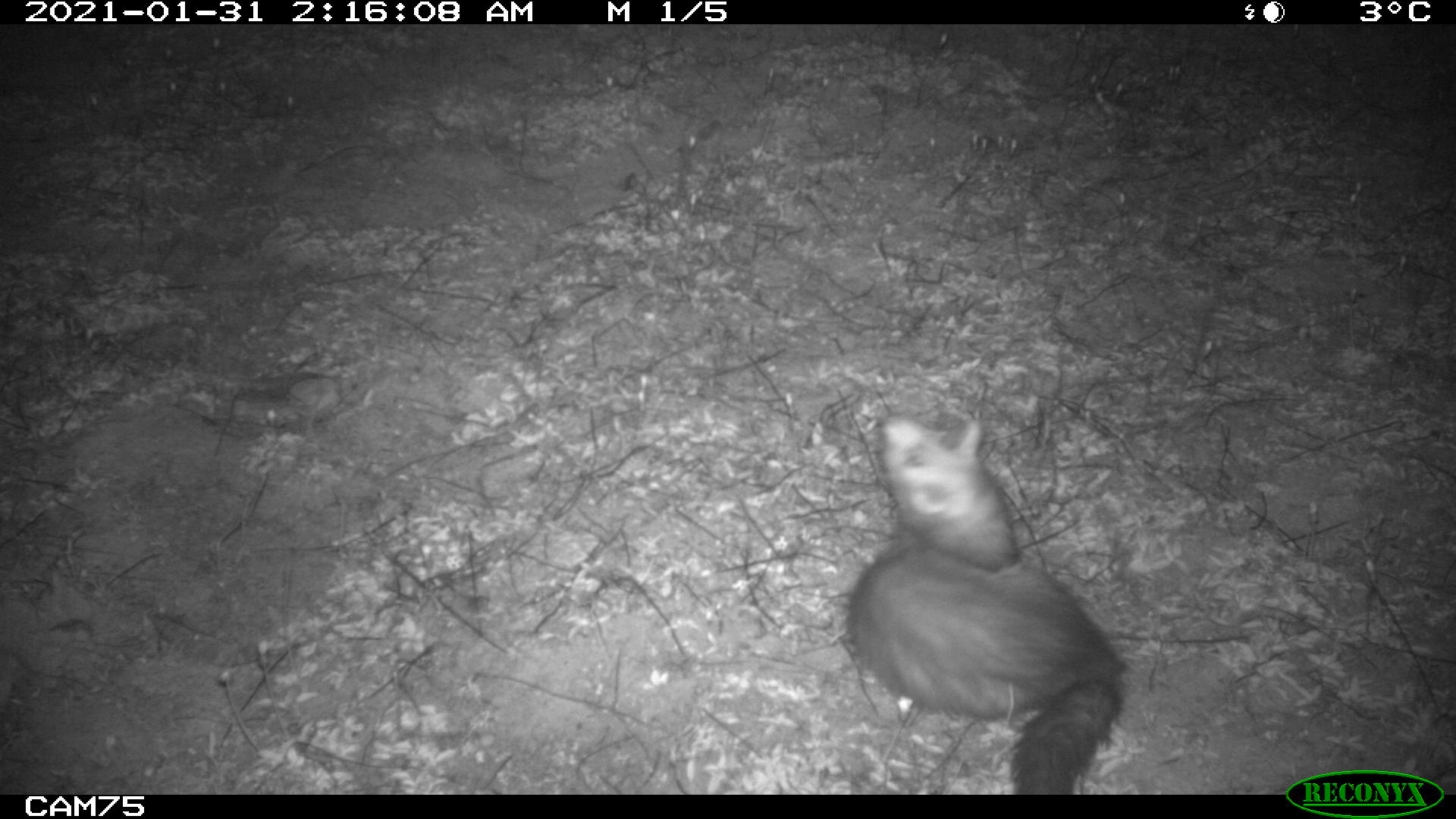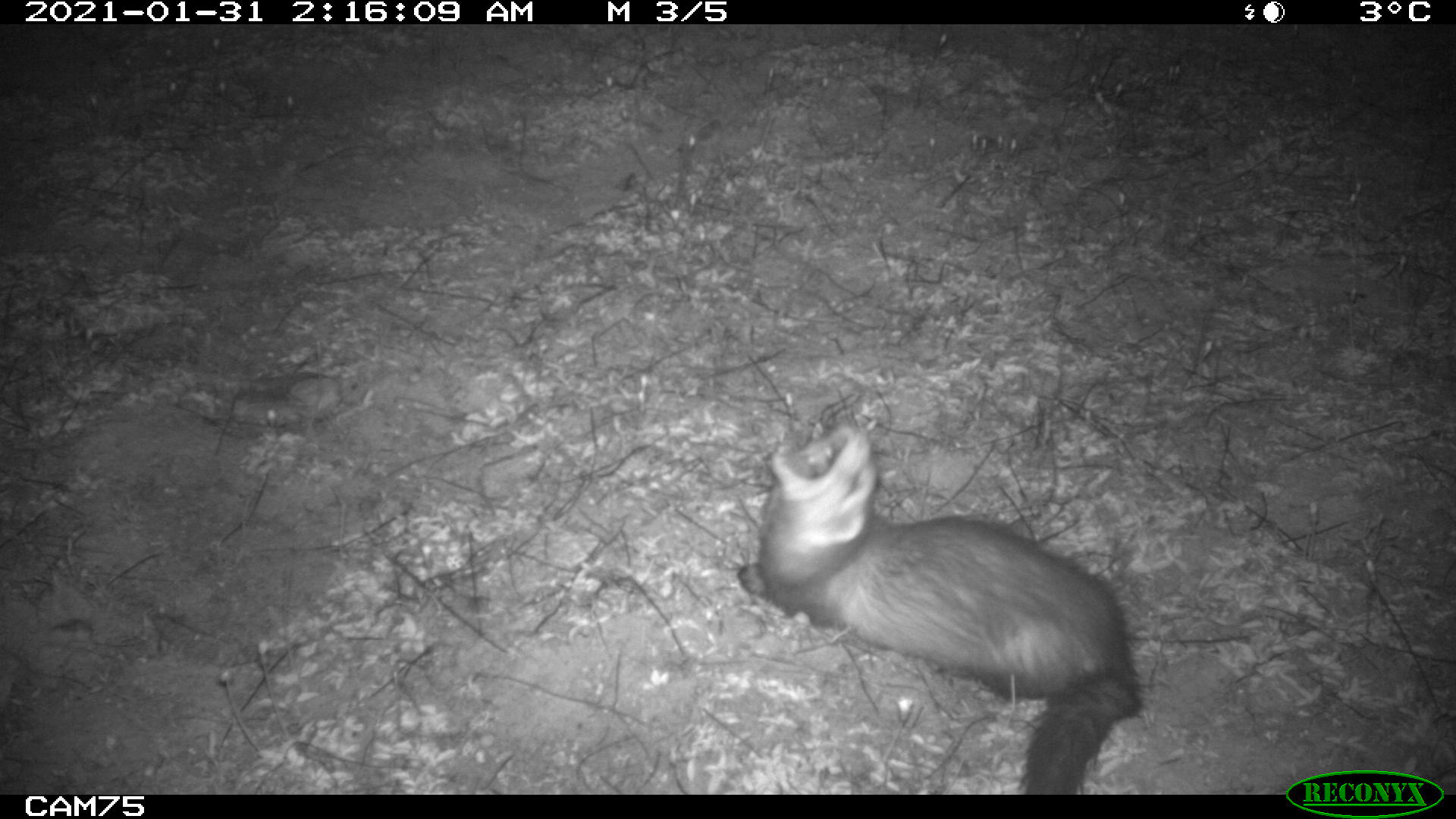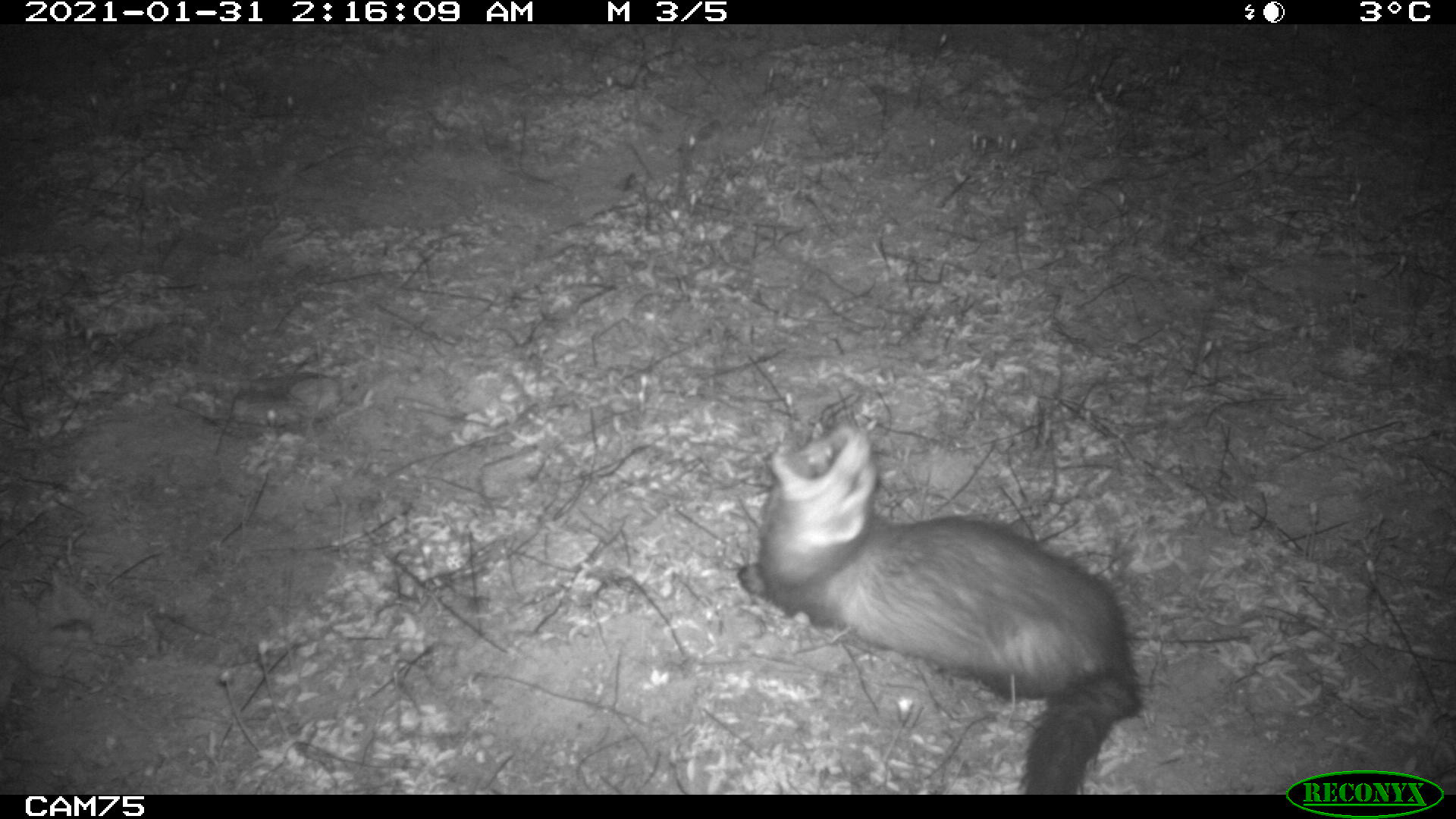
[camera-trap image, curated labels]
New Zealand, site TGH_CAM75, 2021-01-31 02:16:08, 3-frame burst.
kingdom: Animalia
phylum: Chordata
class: Mammalia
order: Carnivora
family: Mustelidae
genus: Mustela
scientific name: Mustela furo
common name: ferret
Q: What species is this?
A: Ferret (Mustela furo).